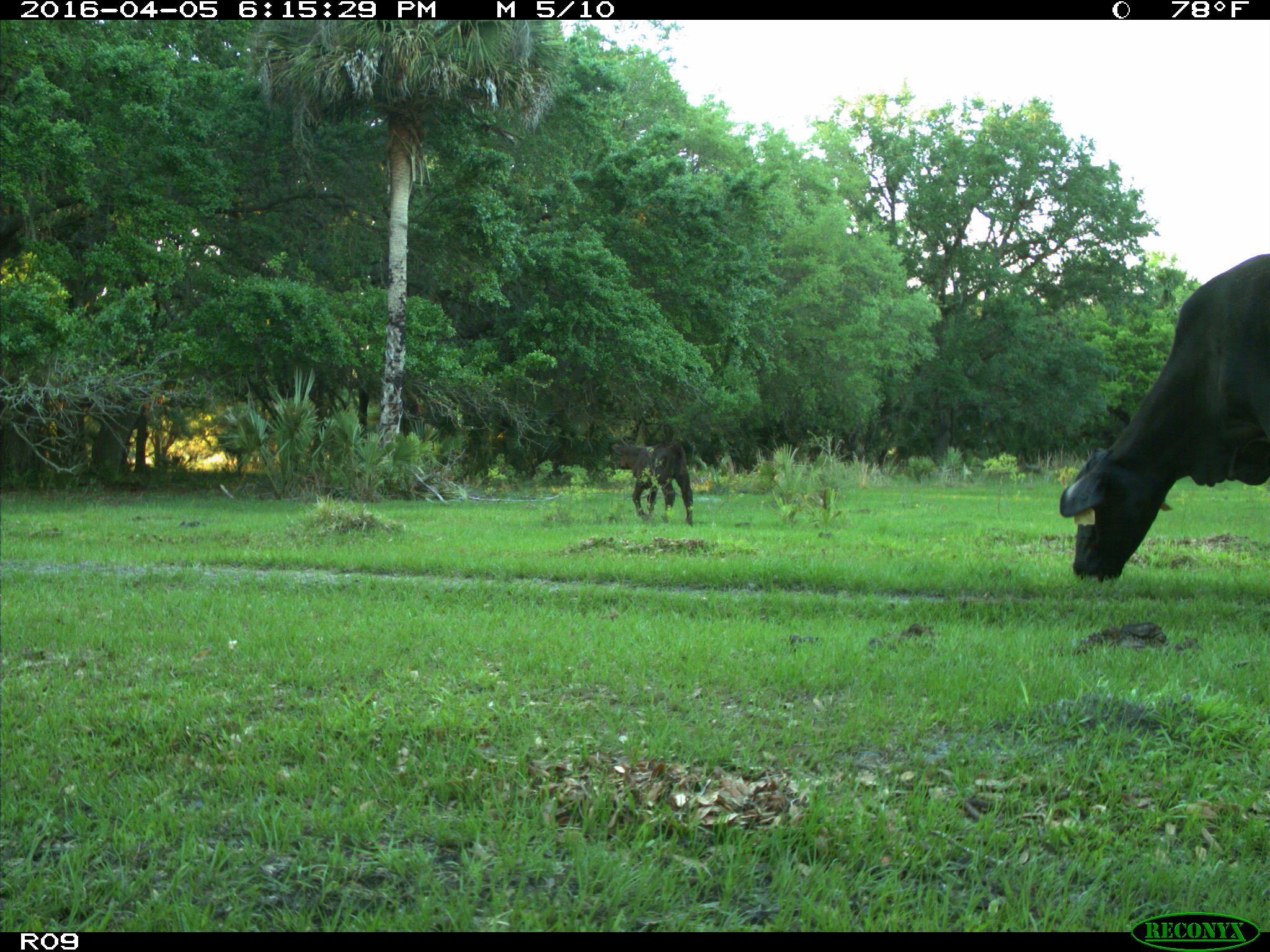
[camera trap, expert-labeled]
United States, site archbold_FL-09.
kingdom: Animalia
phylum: Chordata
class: Mammalia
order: Artiodactyla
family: Bovidae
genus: Bos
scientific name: Bos taurus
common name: domestic cow